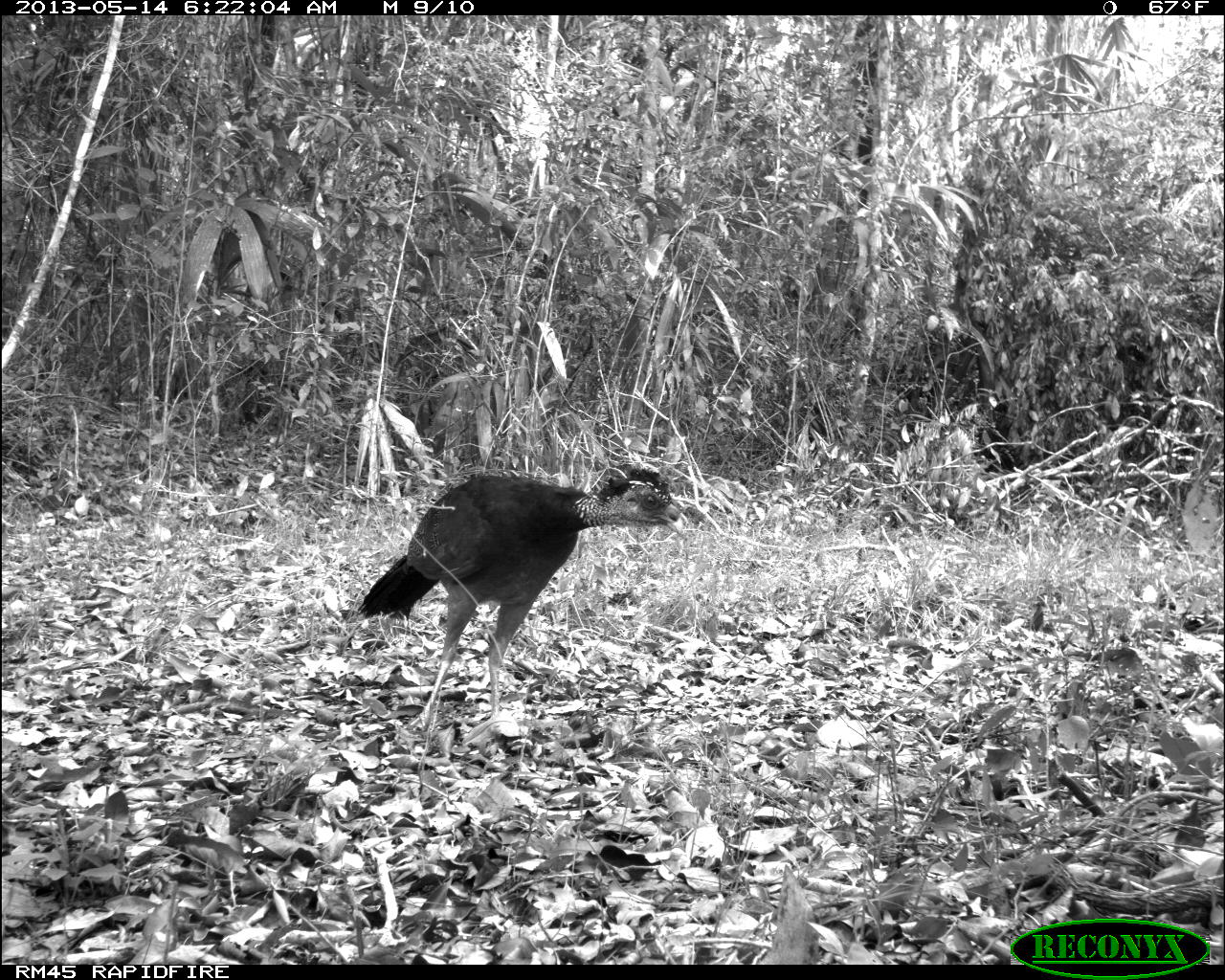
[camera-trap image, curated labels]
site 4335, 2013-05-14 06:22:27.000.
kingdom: Animalia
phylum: Chordata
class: Aves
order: Galliformes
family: Cracidae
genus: Crax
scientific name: Crax rubra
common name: great curassow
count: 2